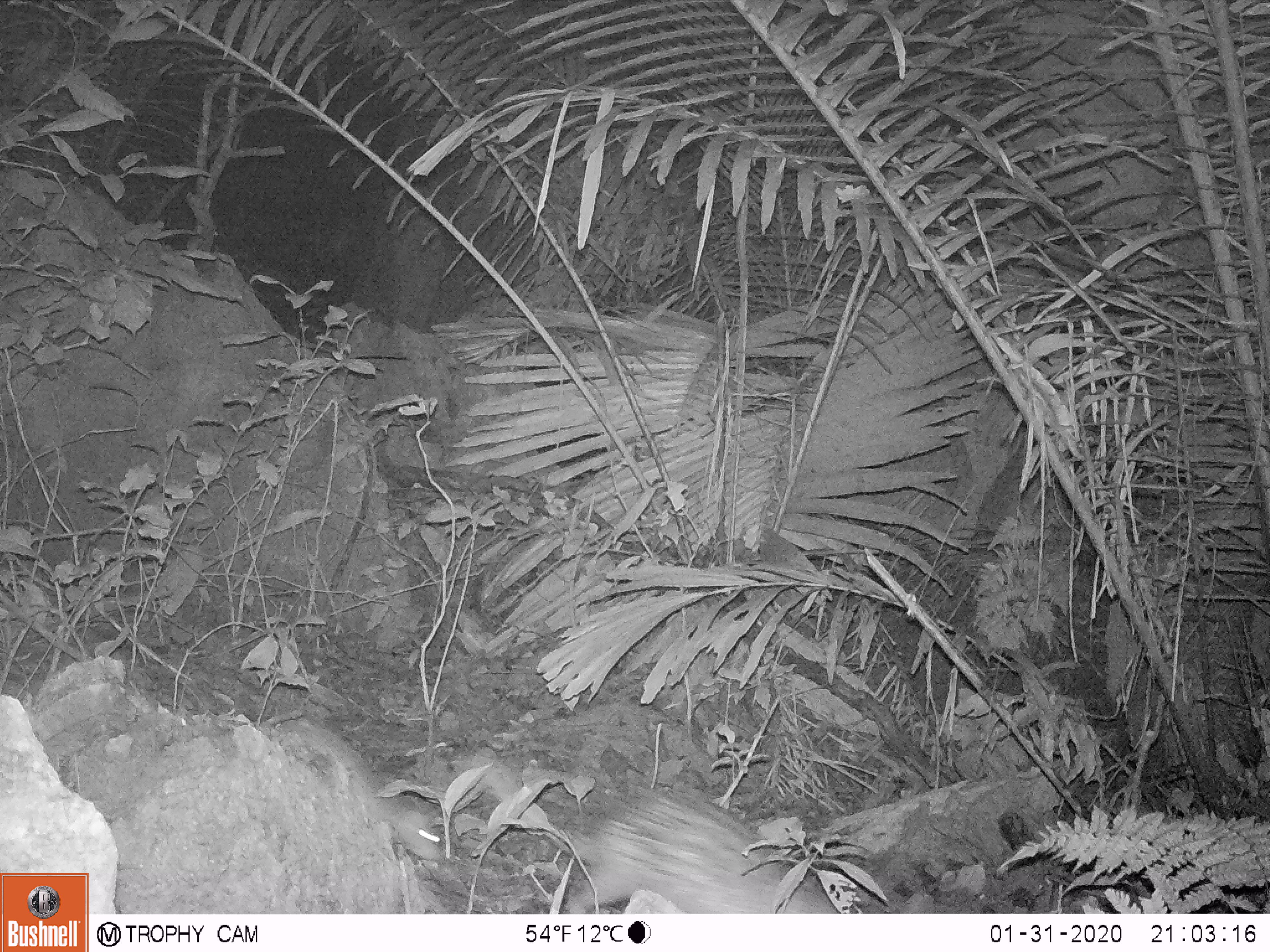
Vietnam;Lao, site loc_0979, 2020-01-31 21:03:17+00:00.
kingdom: Animalia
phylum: Chordata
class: Mammalia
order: Rodentia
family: Hystricidae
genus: Atherurus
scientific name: Atherurus macrourus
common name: asiatic brush-tailed porcupine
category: asiatic brush tailed porcupine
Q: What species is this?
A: Asiatic brush tailed porcupine (asiatic brush-tailed porcupine) (Atherurus macrourus).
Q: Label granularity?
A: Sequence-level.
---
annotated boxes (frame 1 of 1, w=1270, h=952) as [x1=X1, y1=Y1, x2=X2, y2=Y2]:
asiatic brush tailed porcupine: [x1=490, y1=769, x2=838, y2=914]